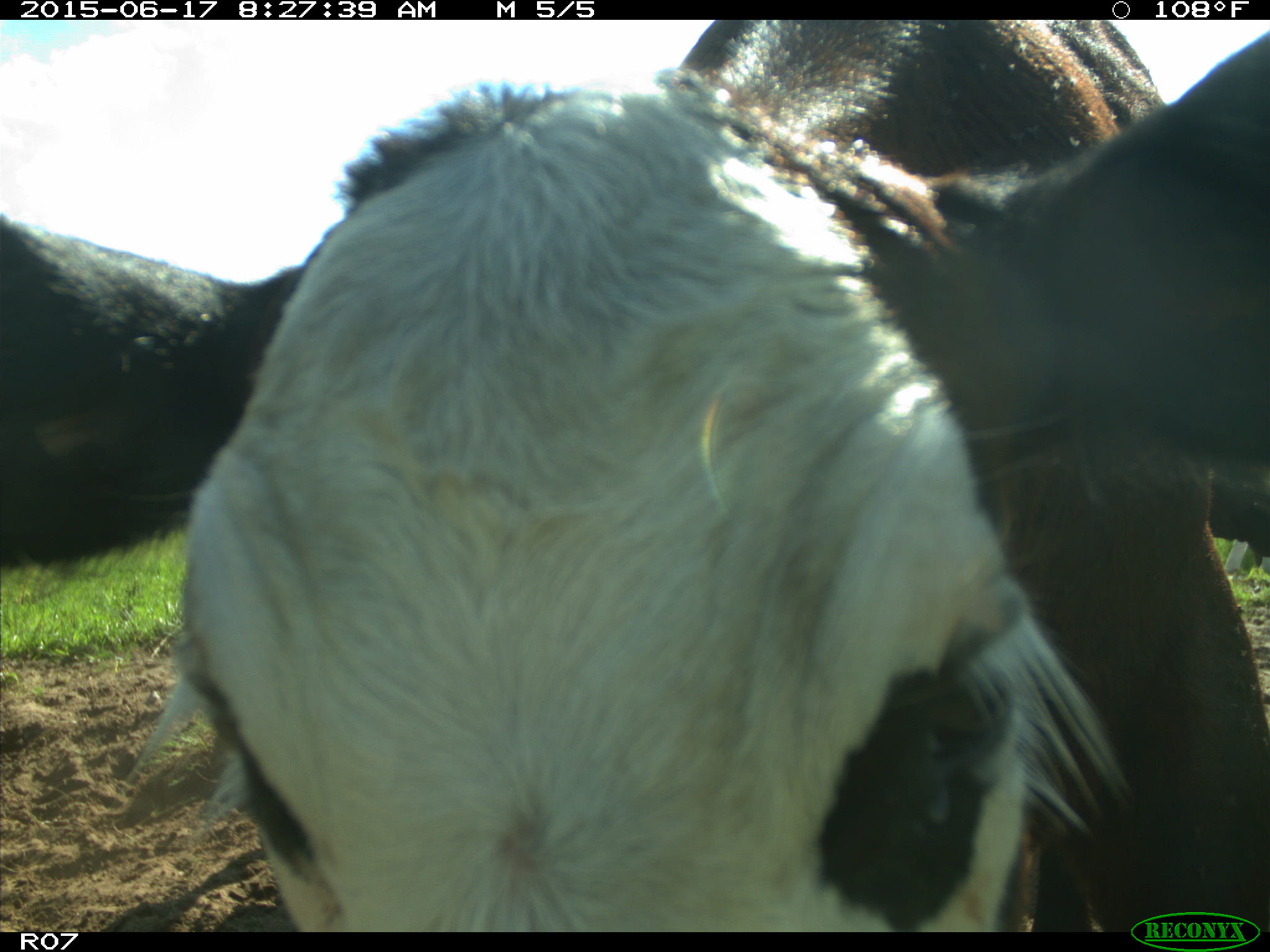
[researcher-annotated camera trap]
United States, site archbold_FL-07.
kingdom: Animalia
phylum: Chordata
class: Mammalia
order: Artiodactyla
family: Bovidae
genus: Bos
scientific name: Bos taurus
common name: domestic cow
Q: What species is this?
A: Bos taurus (domestic cow).